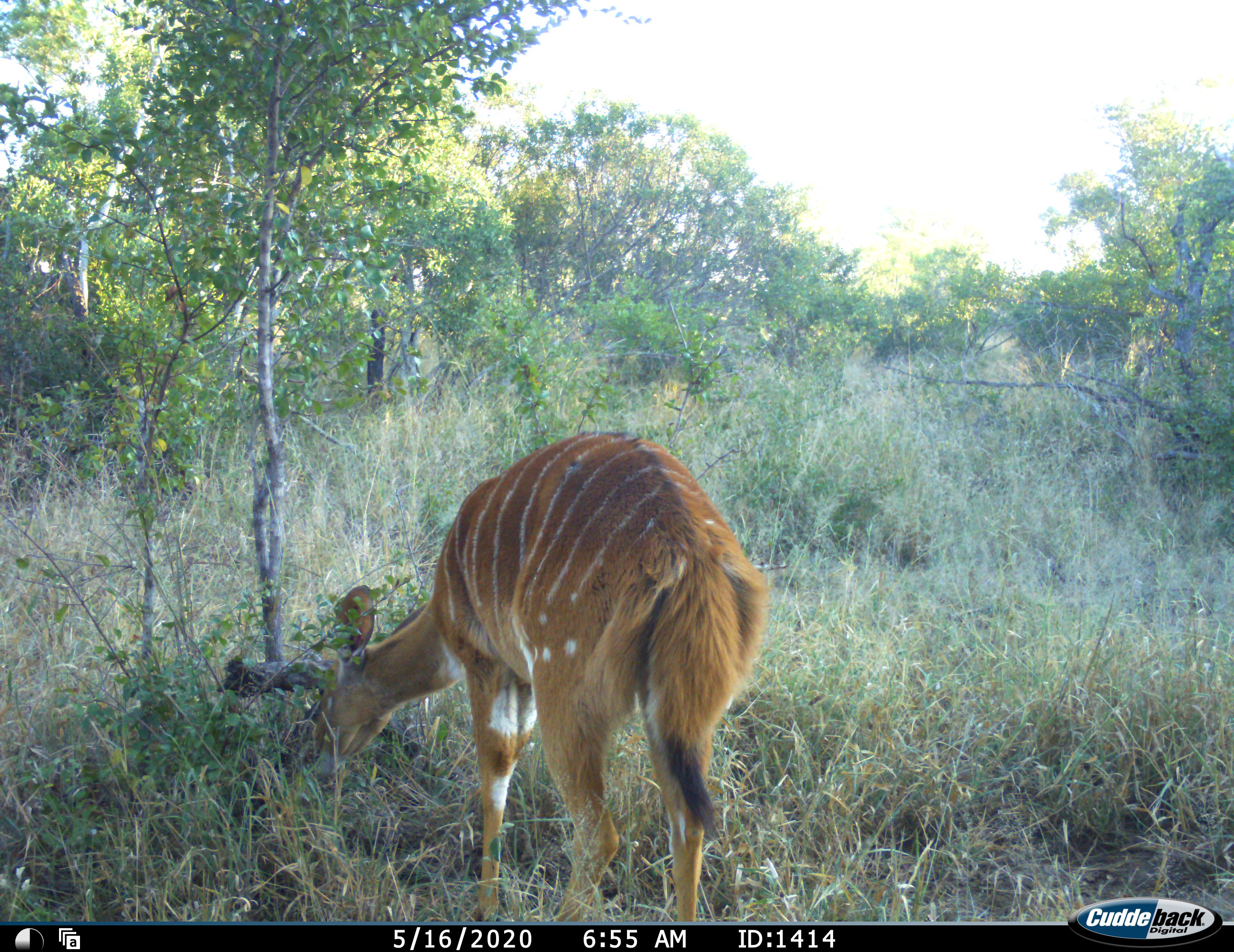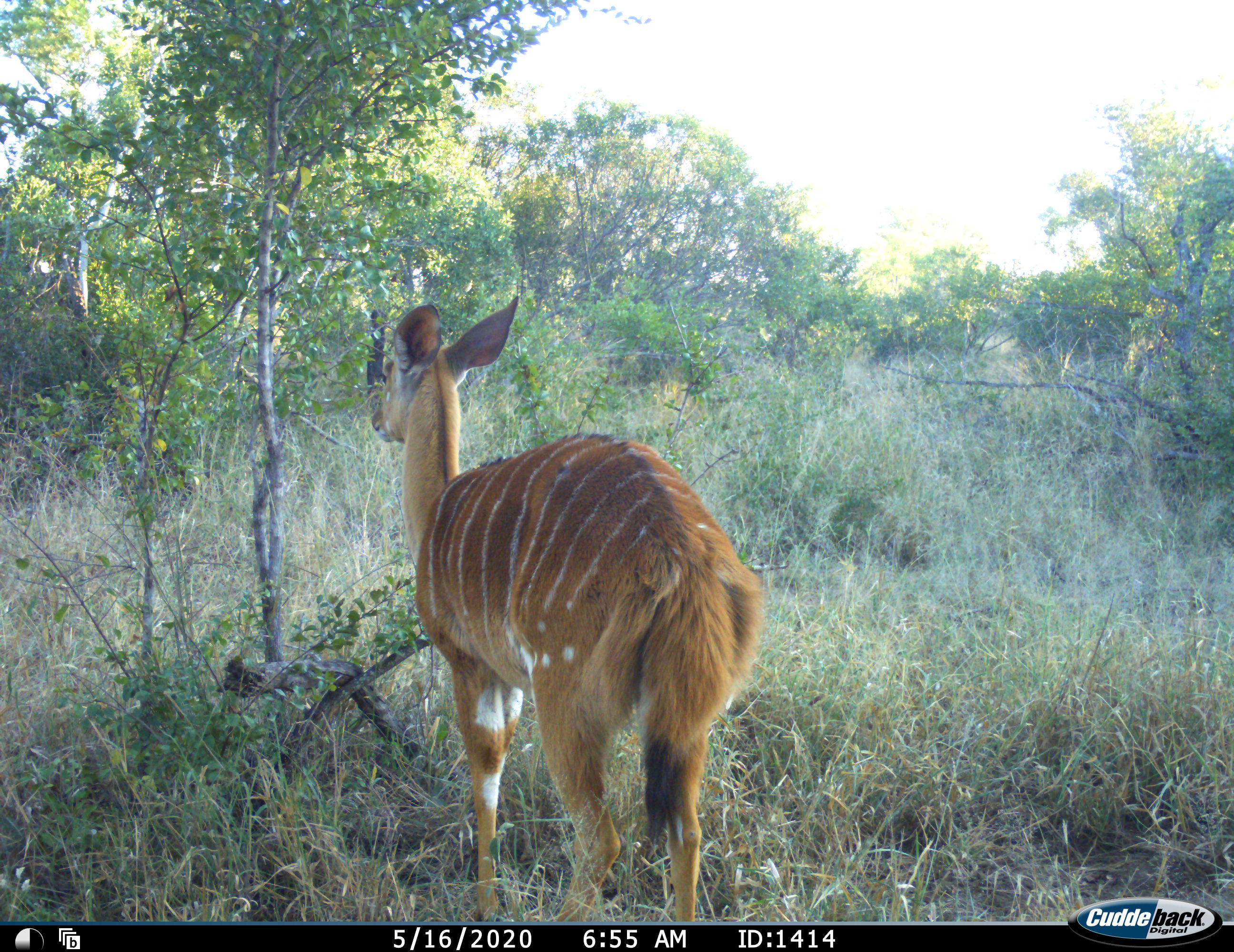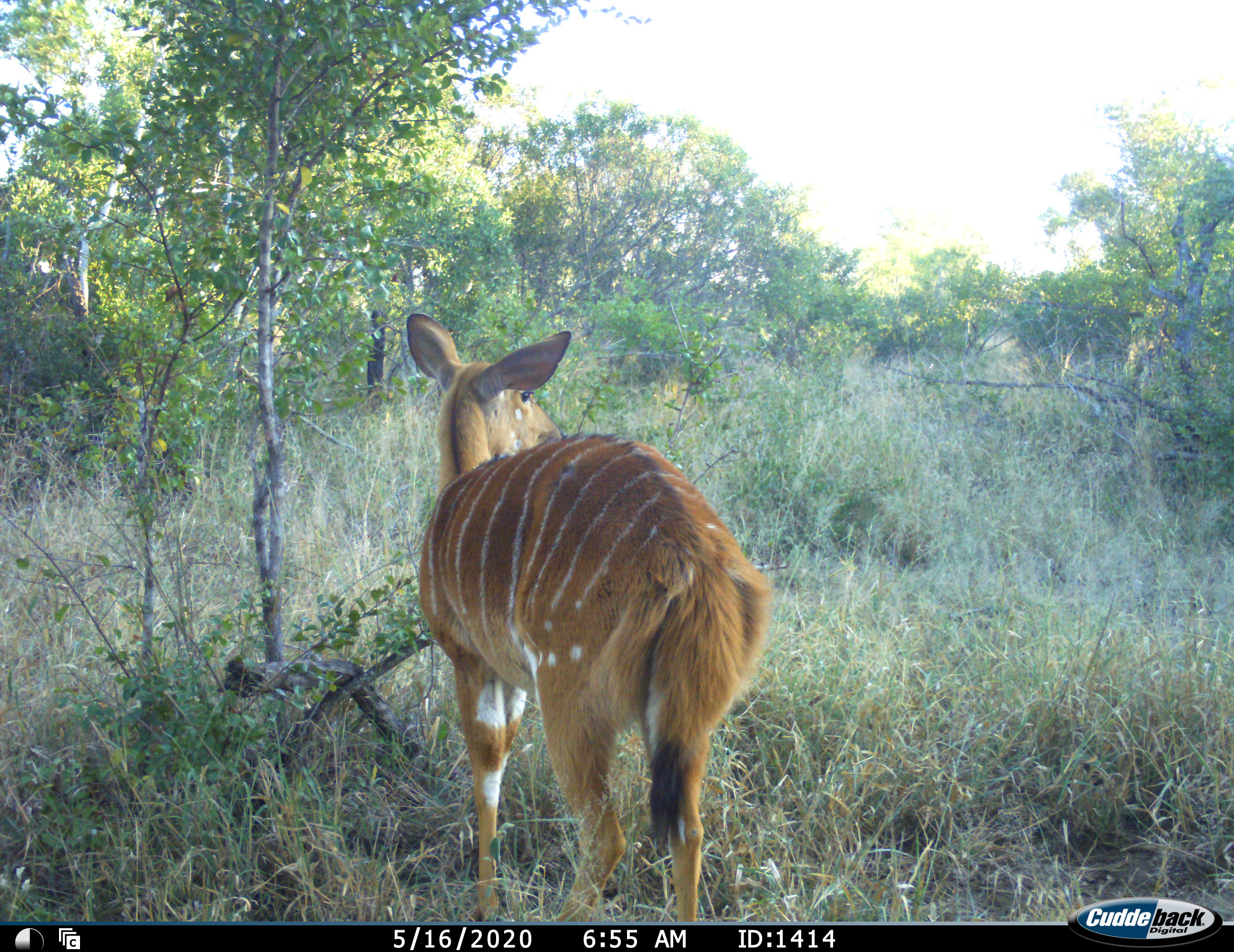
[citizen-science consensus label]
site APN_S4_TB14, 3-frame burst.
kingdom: Animalia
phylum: Chordata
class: Mammalia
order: Artiodactyla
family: Bovidae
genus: Tragelaphus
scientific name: Tragelaphus angasii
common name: nyala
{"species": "nyala (Tragelaphus angasii)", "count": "1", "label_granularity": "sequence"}